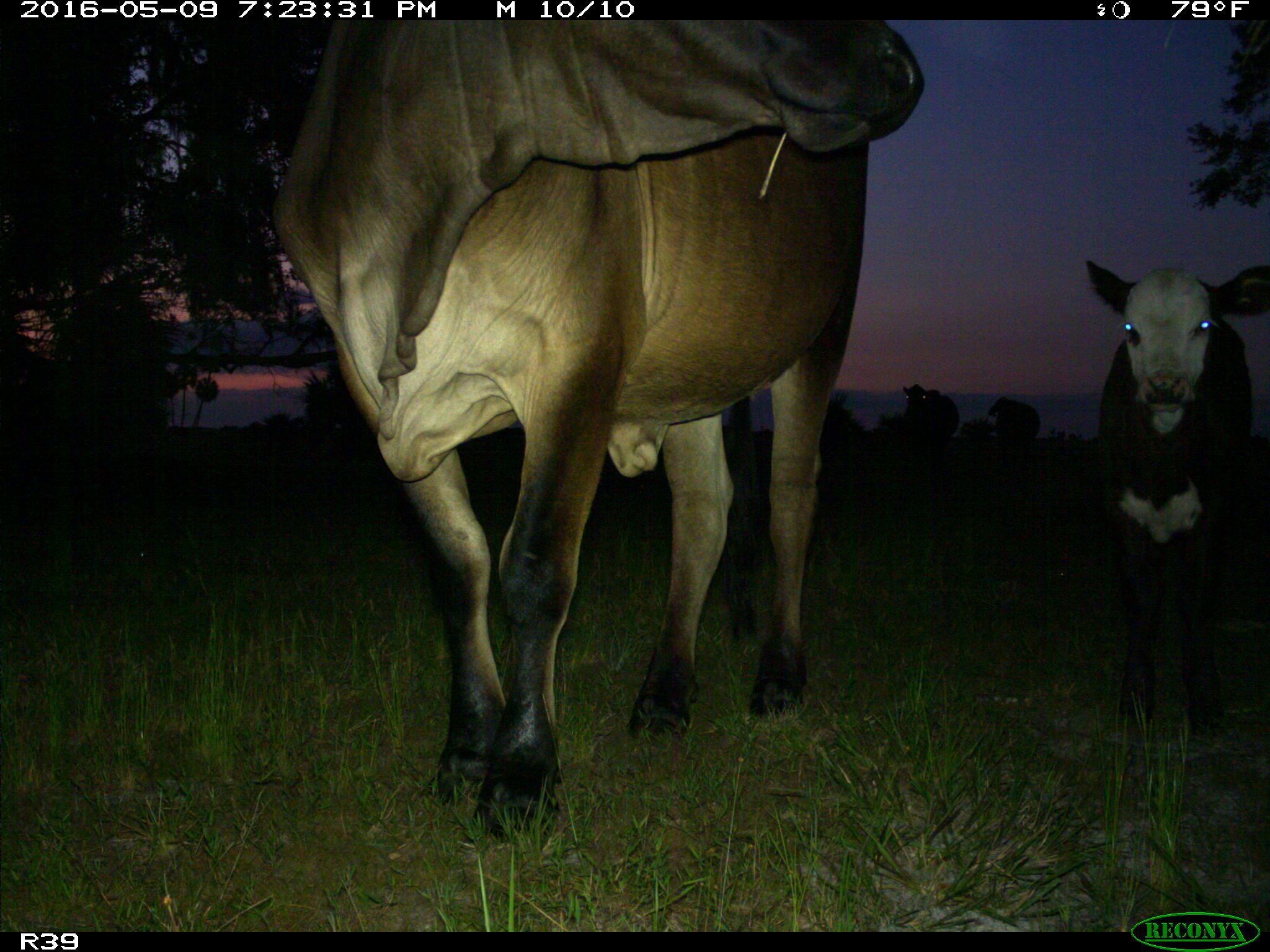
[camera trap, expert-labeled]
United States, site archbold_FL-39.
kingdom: Animalia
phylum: Chordata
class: Mammalia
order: Artiodactyla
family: Bovidae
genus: Bos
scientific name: Bos taurus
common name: domestic cow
Bos taurus (domestic cow).